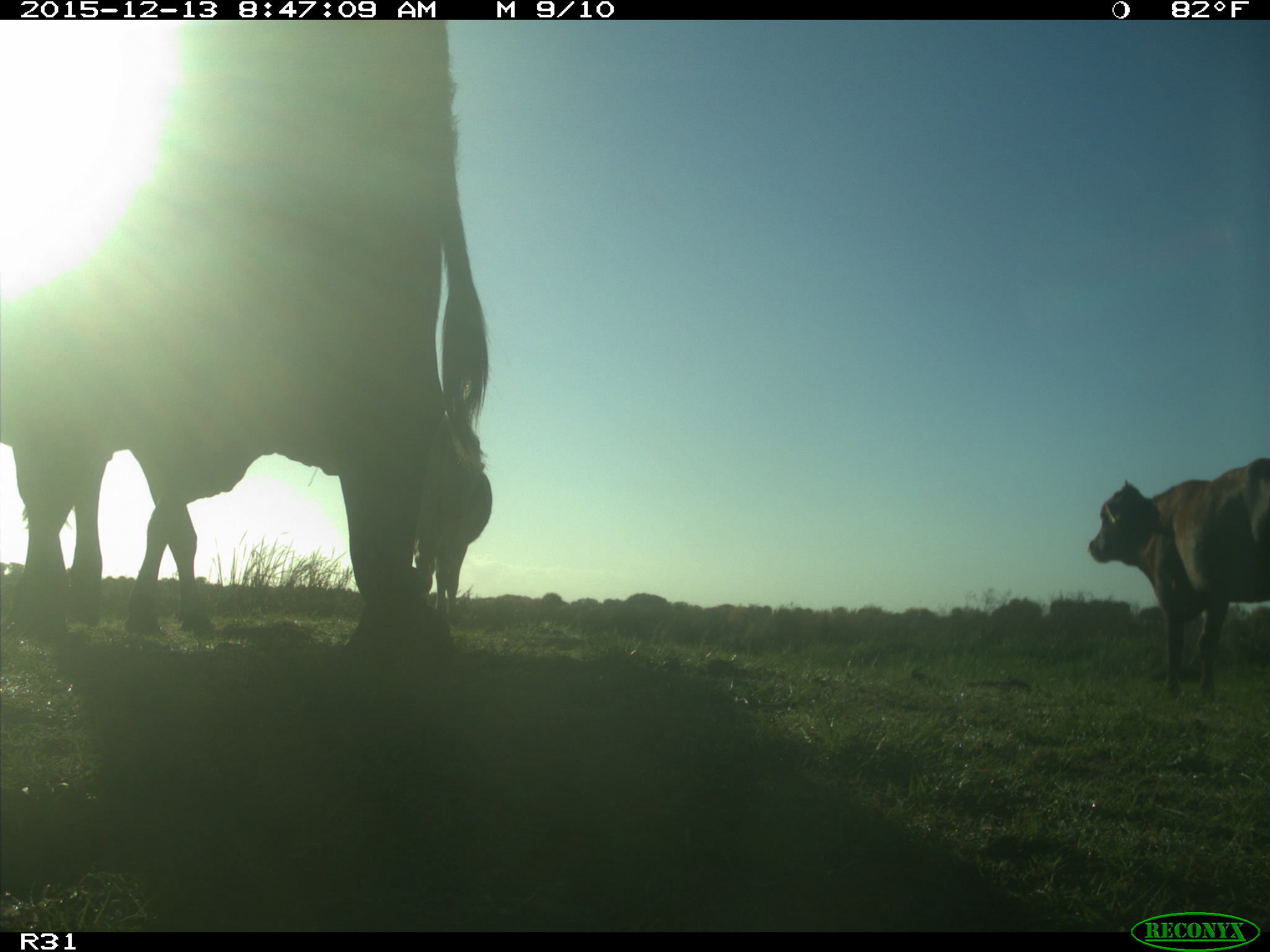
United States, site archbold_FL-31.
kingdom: Animalia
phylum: Chordata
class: Mammalia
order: Artiodactyla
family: Bovidae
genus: Bos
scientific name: Bos taurus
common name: domestic cow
Bos taurus (domestic cow).